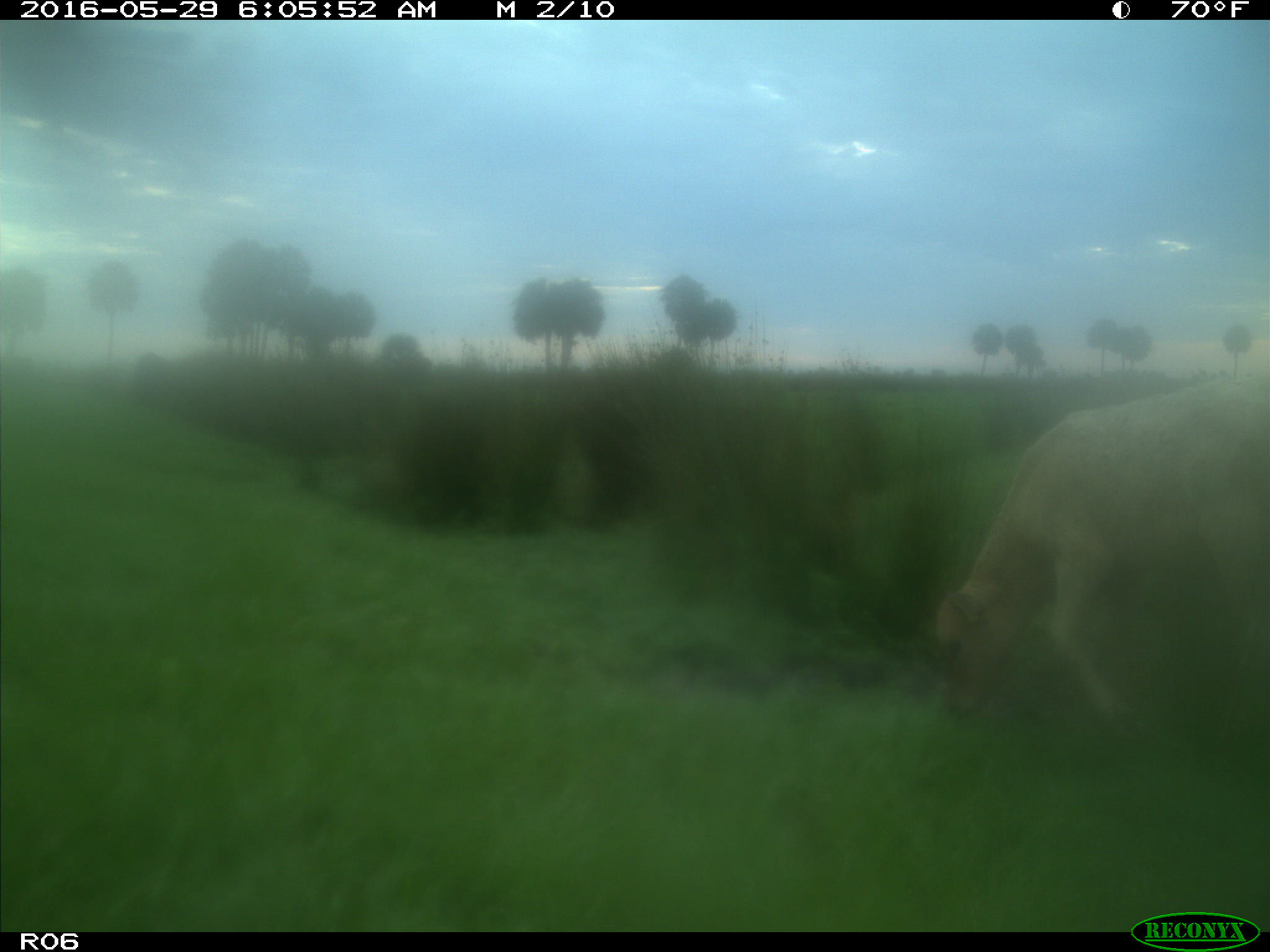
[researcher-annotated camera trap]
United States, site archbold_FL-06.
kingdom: Animalia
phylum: Chordata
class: Mammalia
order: Artiodactyla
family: Bovidae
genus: Bos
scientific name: Bos taurus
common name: domestic cow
Bos taurus (domestic cow).